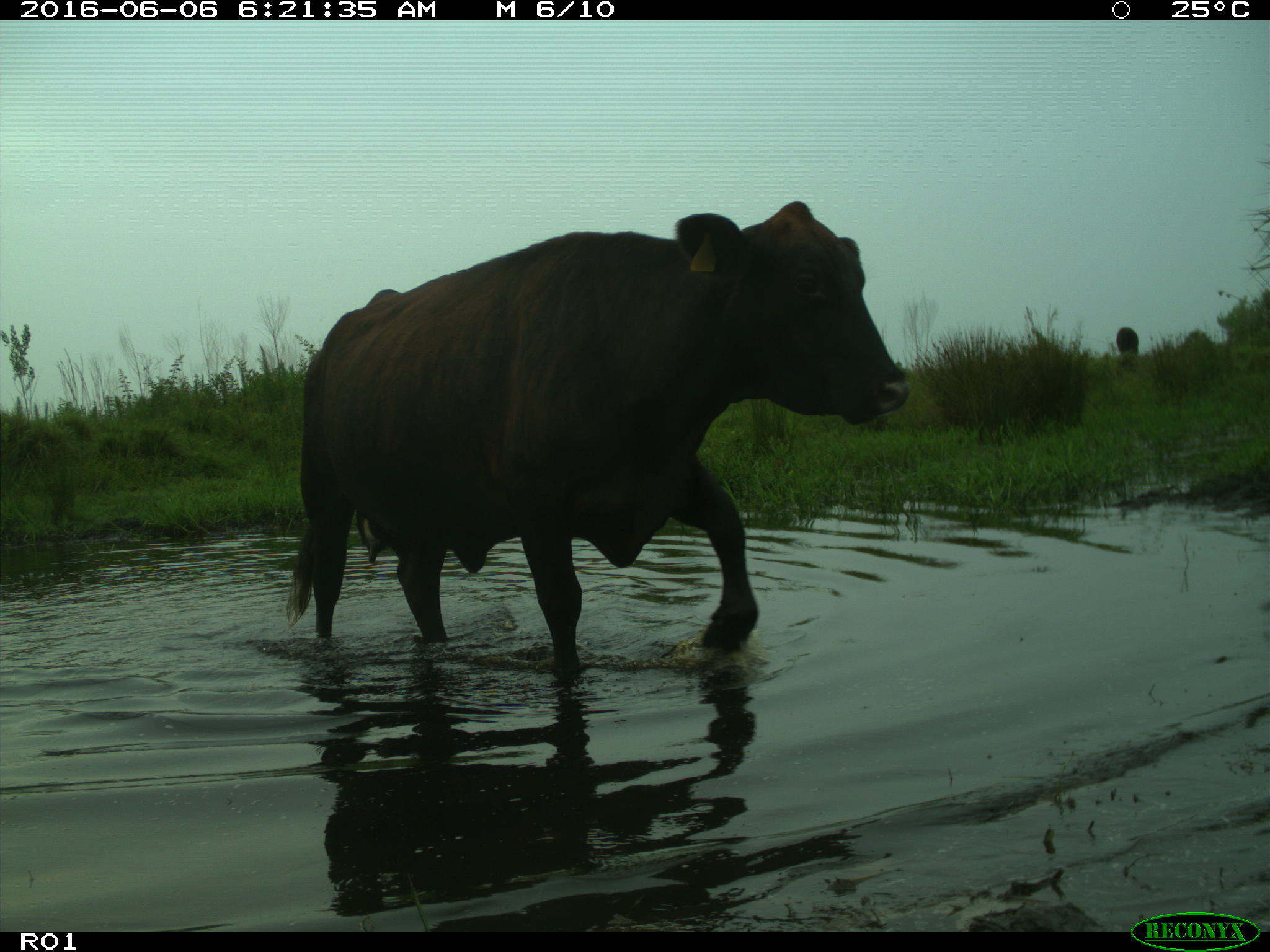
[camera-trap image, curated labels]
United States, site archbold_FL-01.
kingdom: Animalia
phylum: Chordata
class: Mammalia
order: Artiodactyla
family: Bovidae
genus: Bos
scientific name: Bos taurus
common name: domestic cow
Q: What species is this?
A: Bos taurus (domestic cow).